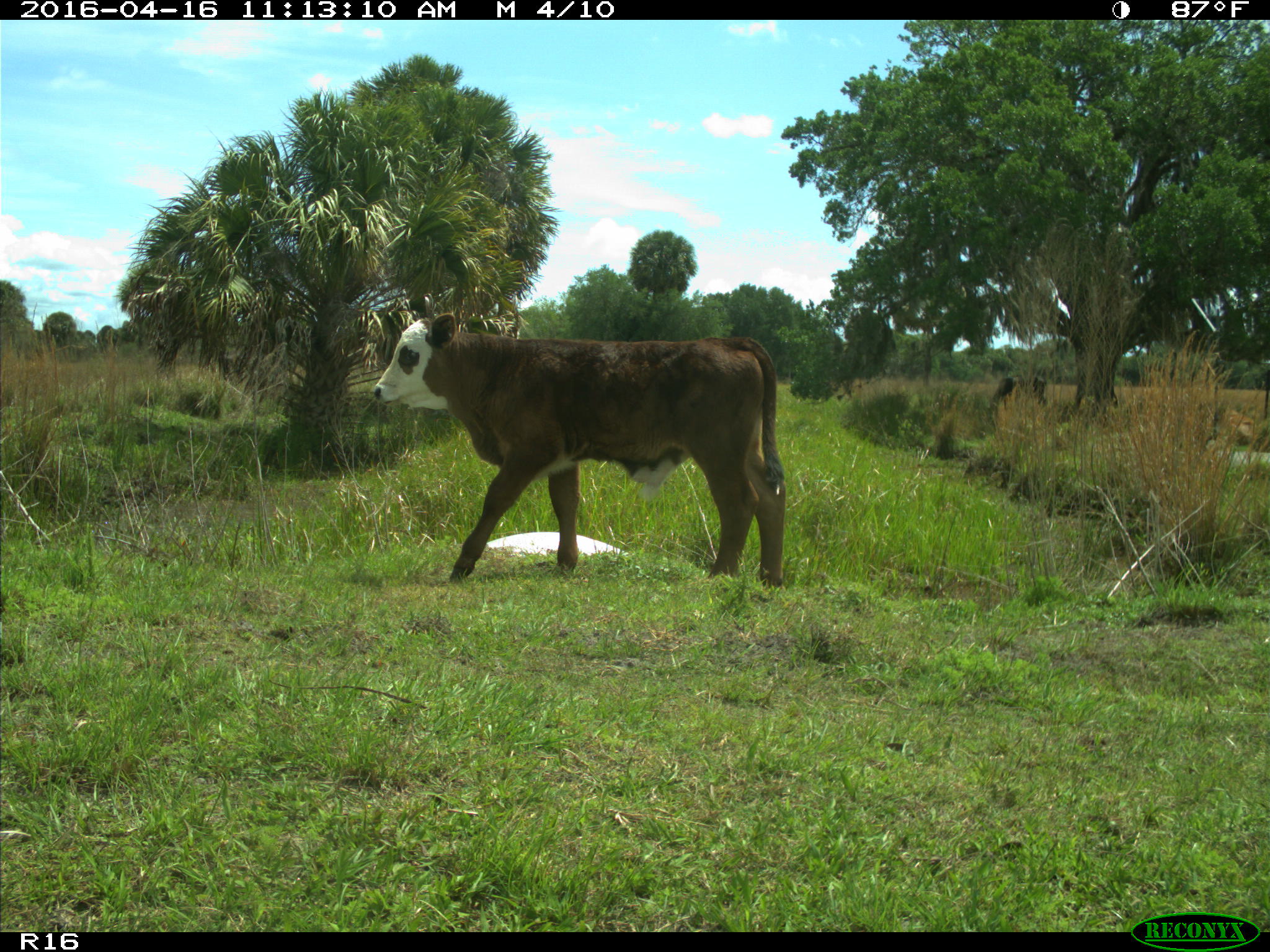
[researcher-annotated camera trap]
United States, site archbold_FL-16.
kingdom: Animalia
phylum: Chordata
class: Mammalia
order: Artiodactyla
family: Bovidae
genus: Bos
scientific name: Bos taurus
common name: domestic cow